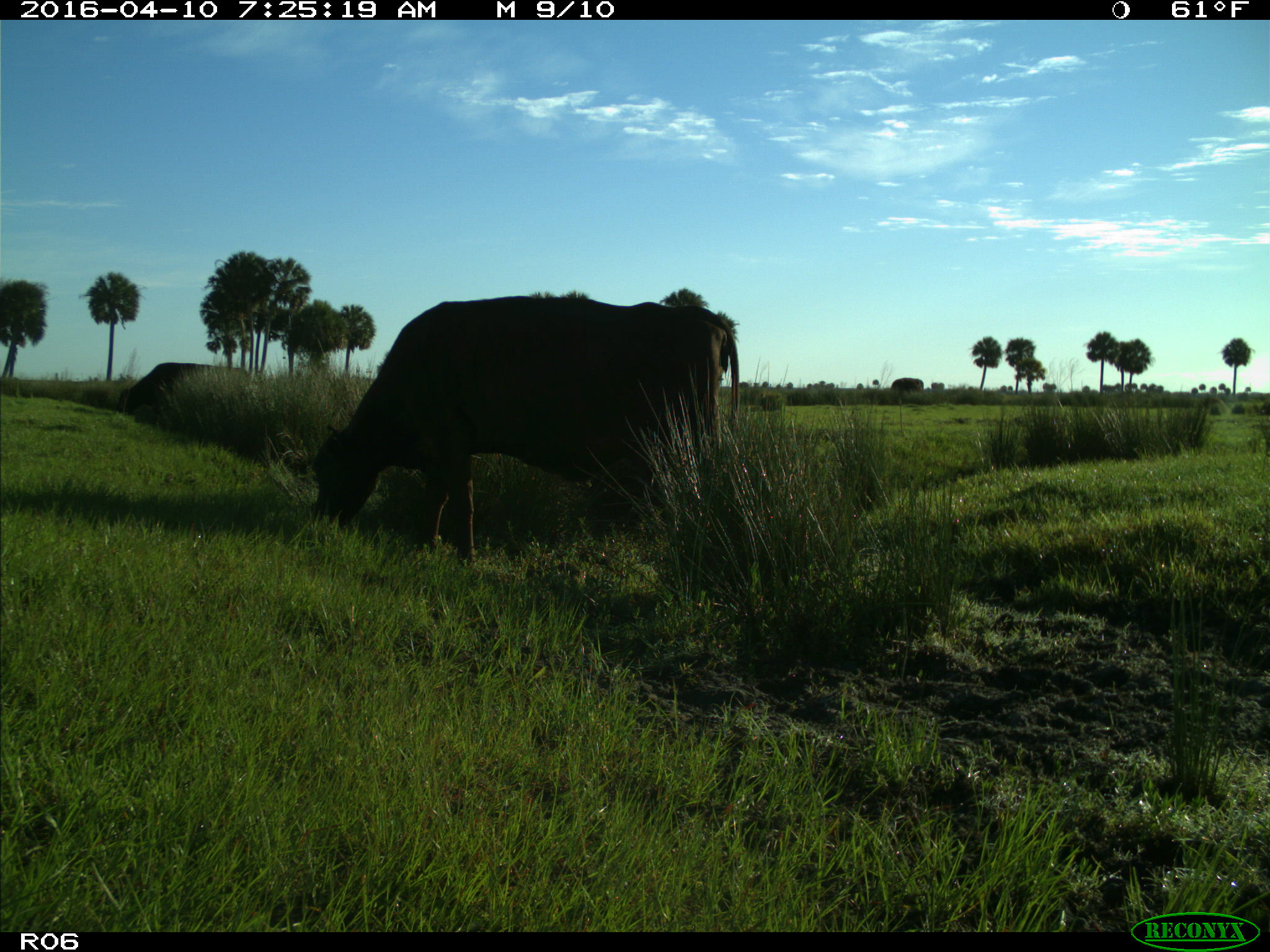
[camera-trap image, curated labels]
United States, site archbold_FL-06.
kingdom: Animalia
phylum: Chordata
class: Mammalia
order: Artiodactyla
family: Bovidae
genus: Bos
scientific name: Bos taurus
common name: domestic cow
Bos taurus (domestic cow).